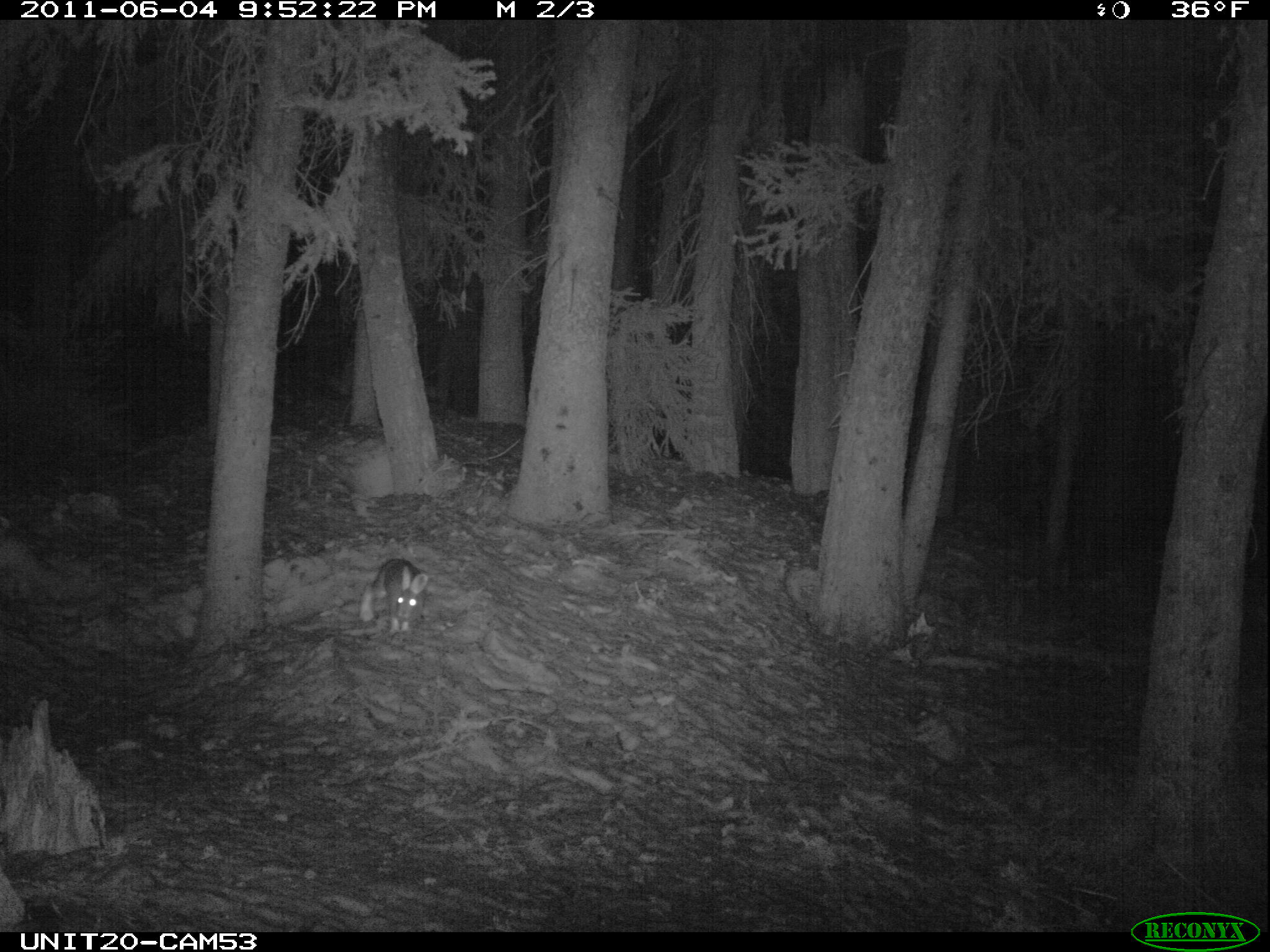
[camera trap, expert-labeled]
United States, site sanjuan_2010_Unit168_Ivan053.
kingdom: Animalia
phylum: Chordata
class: Mammalia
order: Lagomorpha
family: Leporidae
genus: Lepus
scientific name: Lepus americanus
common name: snowshoe hare